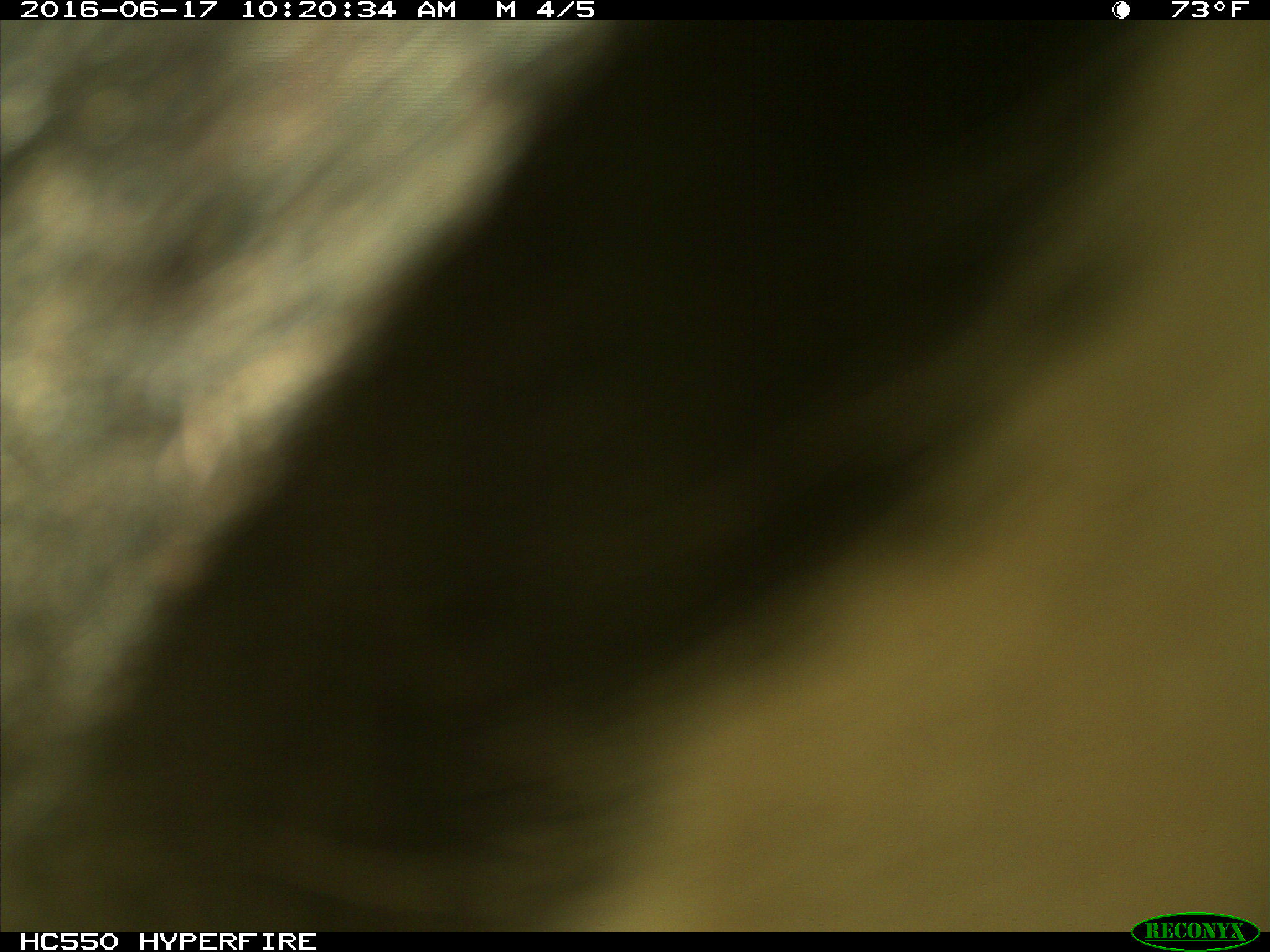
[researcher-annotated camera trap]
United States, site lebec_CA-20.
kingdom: Animalia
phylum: Chordata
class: Mammalia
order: Artiodactyla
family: Bovidae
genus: Bos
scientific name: Bos taurus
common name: domestic cow